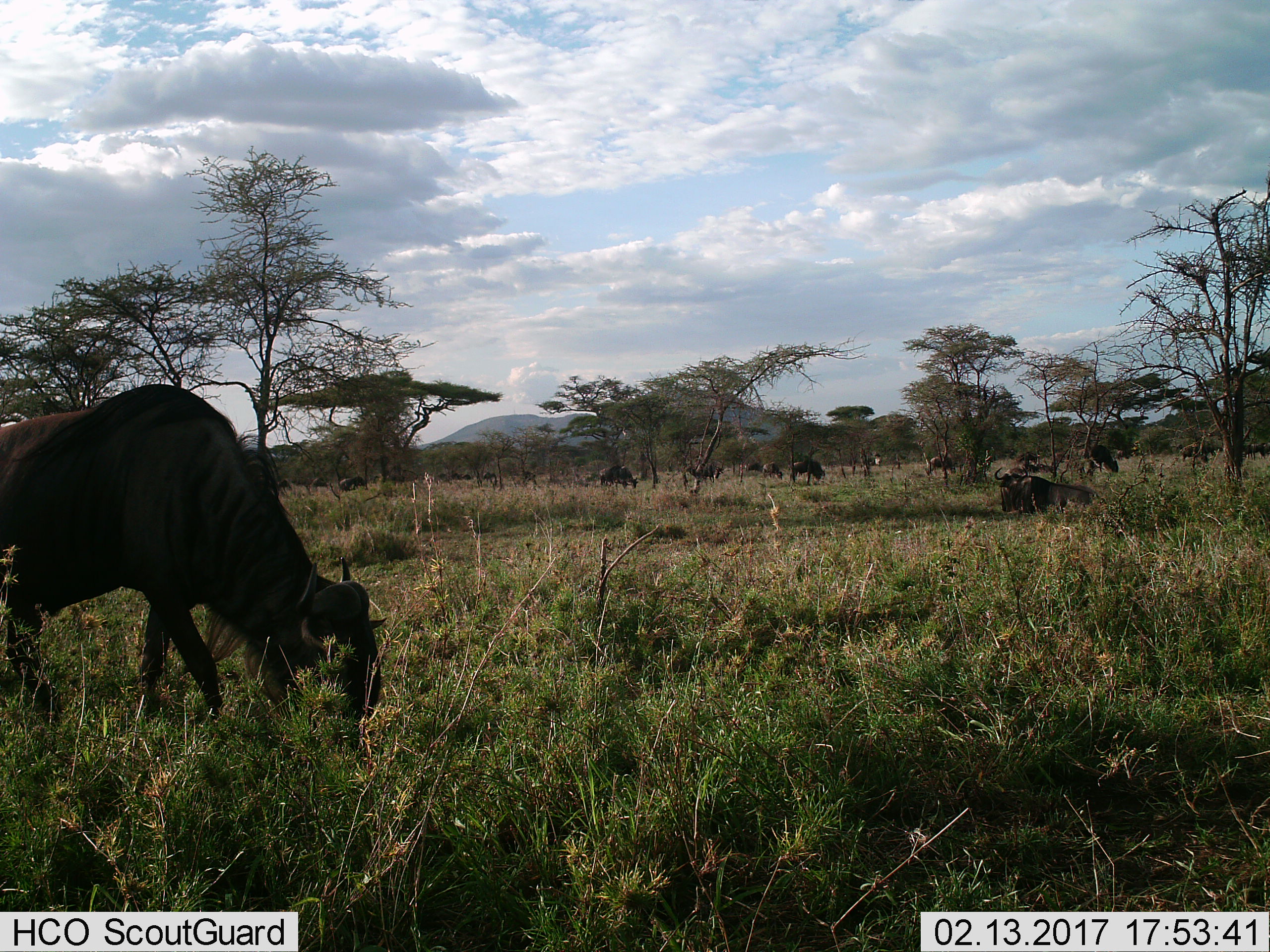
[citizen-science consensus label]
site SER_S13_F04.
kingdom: Animalia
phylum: Chordata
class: Mammalia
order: Artiodactyla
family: Bovidae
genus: Connochaetes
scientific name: Connochaetes taurinus taurinus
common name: blue wildebeest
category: wildebeestblue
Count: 11-50.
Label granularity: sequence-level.